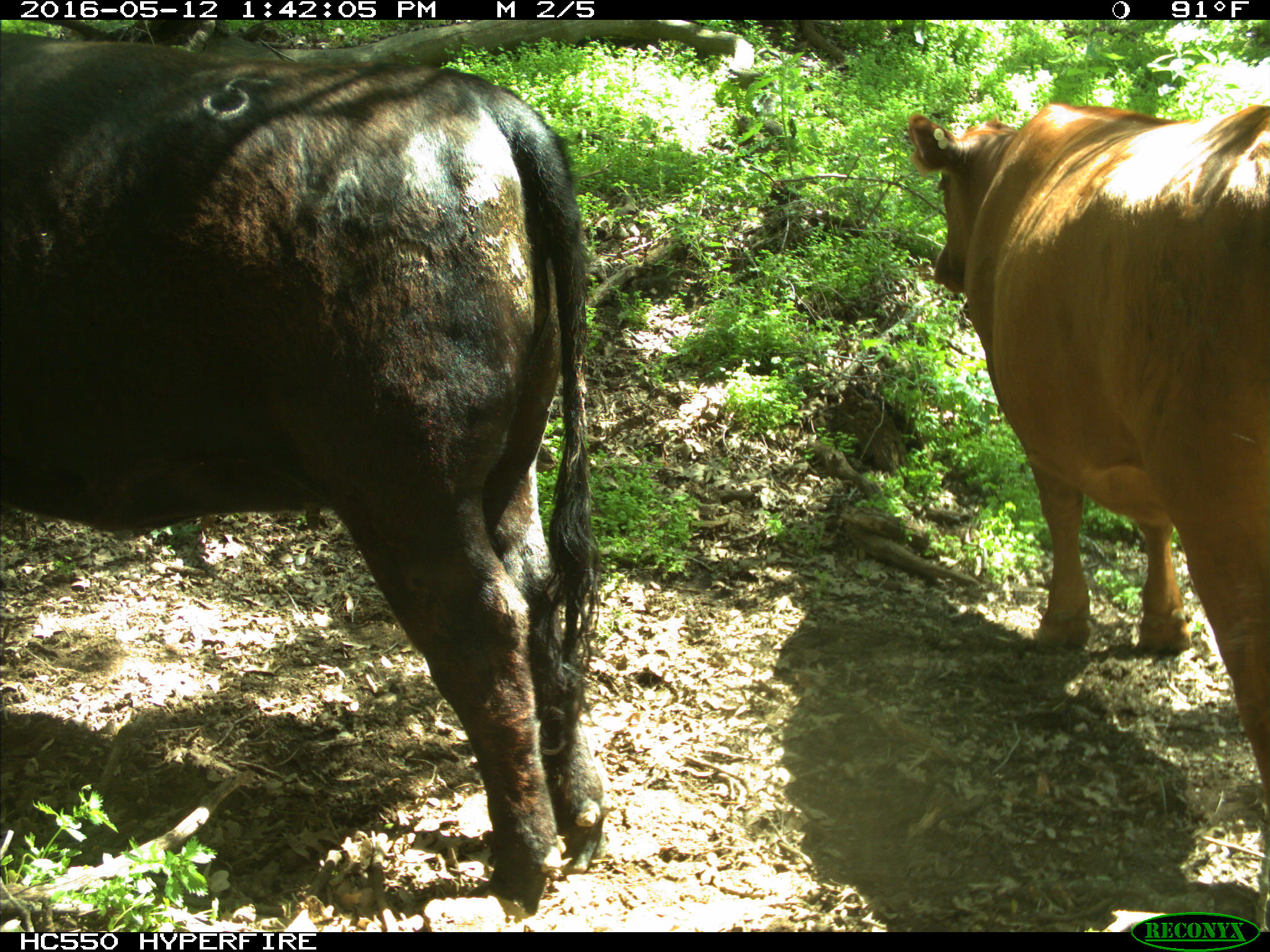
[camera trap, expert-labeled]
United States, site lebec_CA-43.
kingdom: Animalia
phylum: Chordata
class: Mammalia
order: Artiodactyla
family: Bovidae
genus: Bos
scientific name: Bos taurus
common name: domestic cow